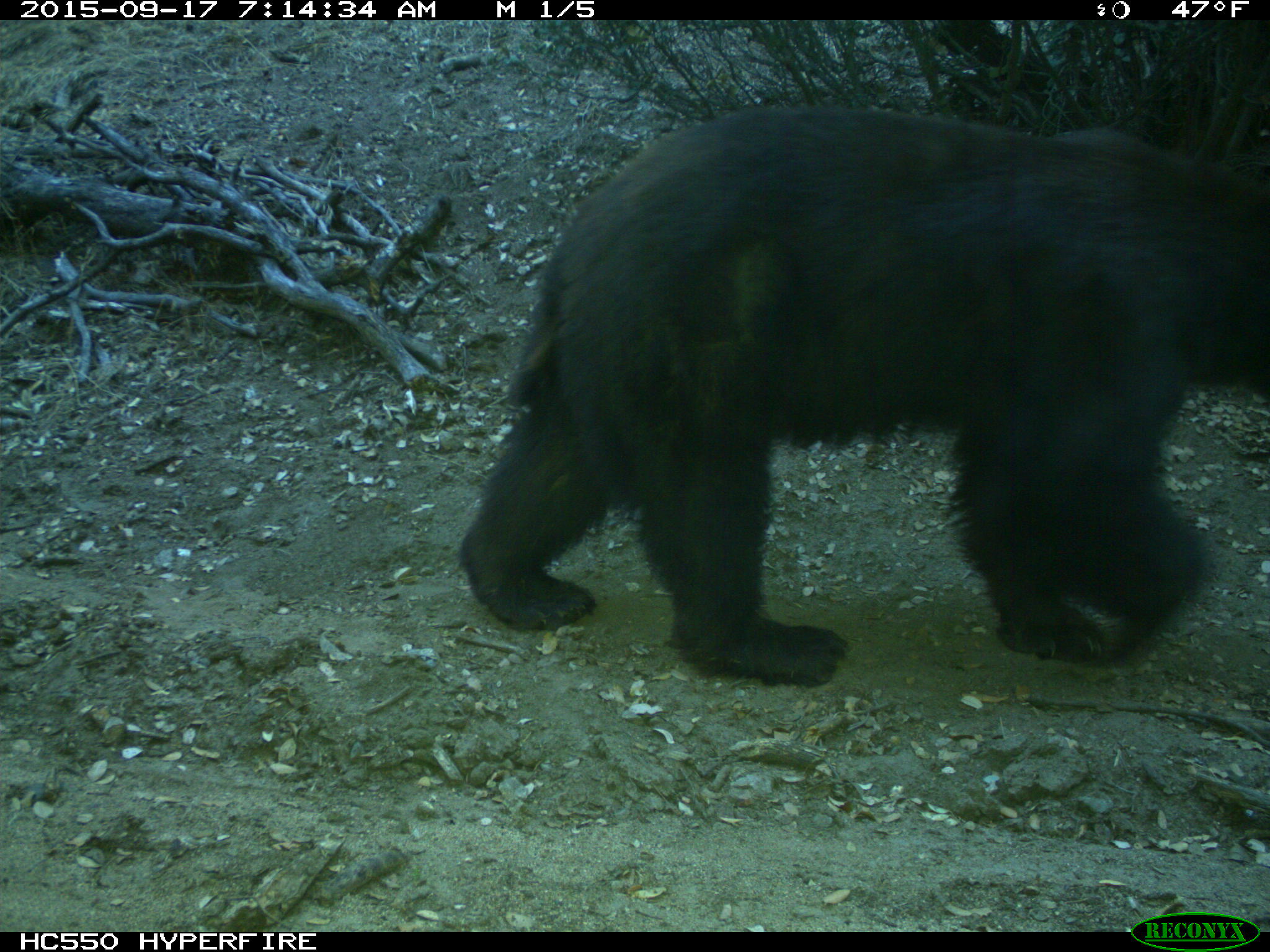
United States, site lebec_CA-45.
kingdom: Animalia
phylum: Chordata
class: Mammalia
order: Carnivora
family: Ursidae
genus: Ursus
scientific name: Ursus americanus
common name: american black bear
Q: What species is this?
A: Ursus americanus (american black bear).